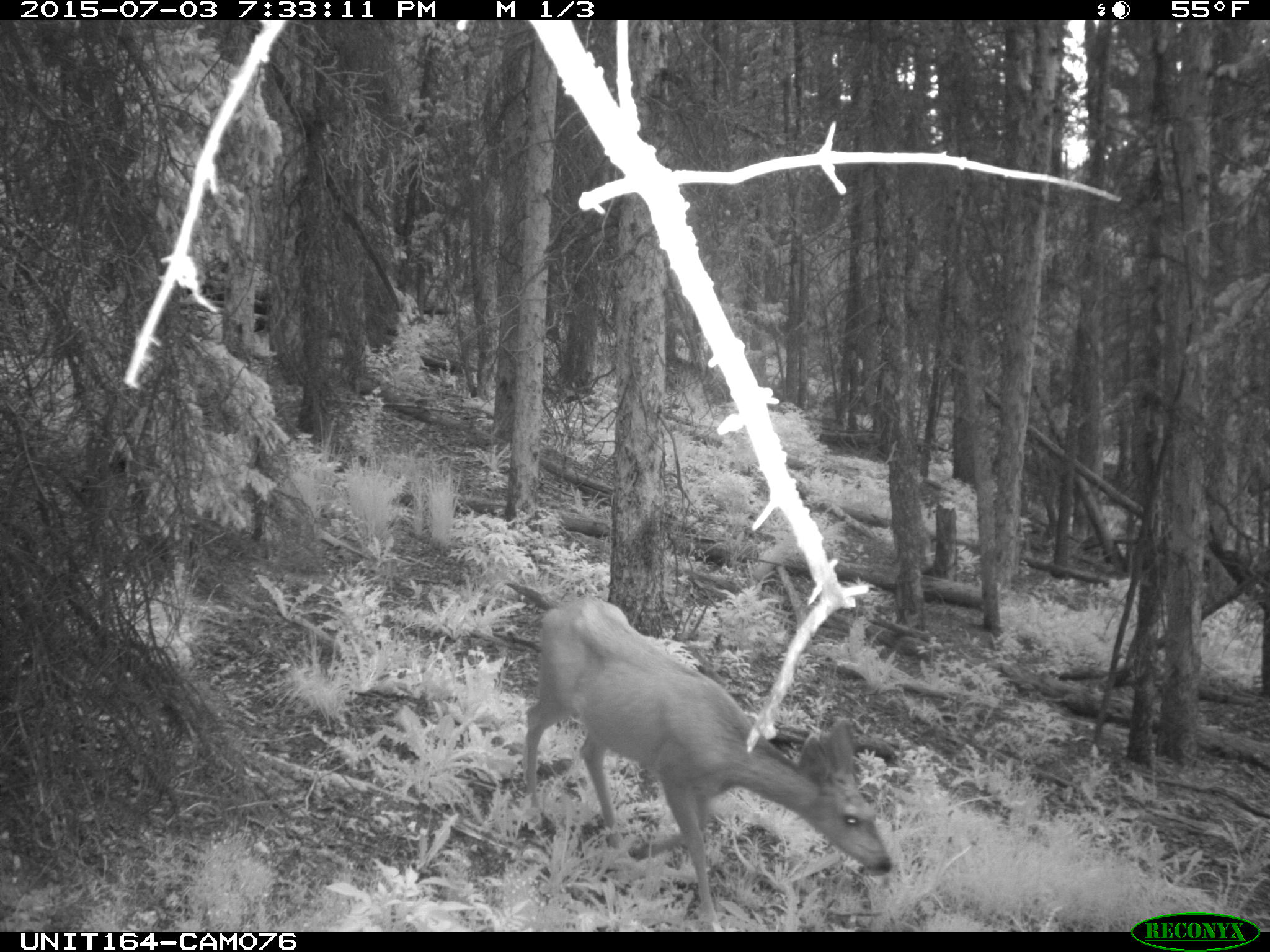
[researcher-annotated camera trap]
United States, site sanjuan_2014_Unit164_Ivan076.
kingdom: Animalia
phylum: Chordata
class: Mammalia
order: Artiodactyla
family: Cervidae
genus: Odocoileus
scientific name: Odocoileus hemionus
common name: mule deer